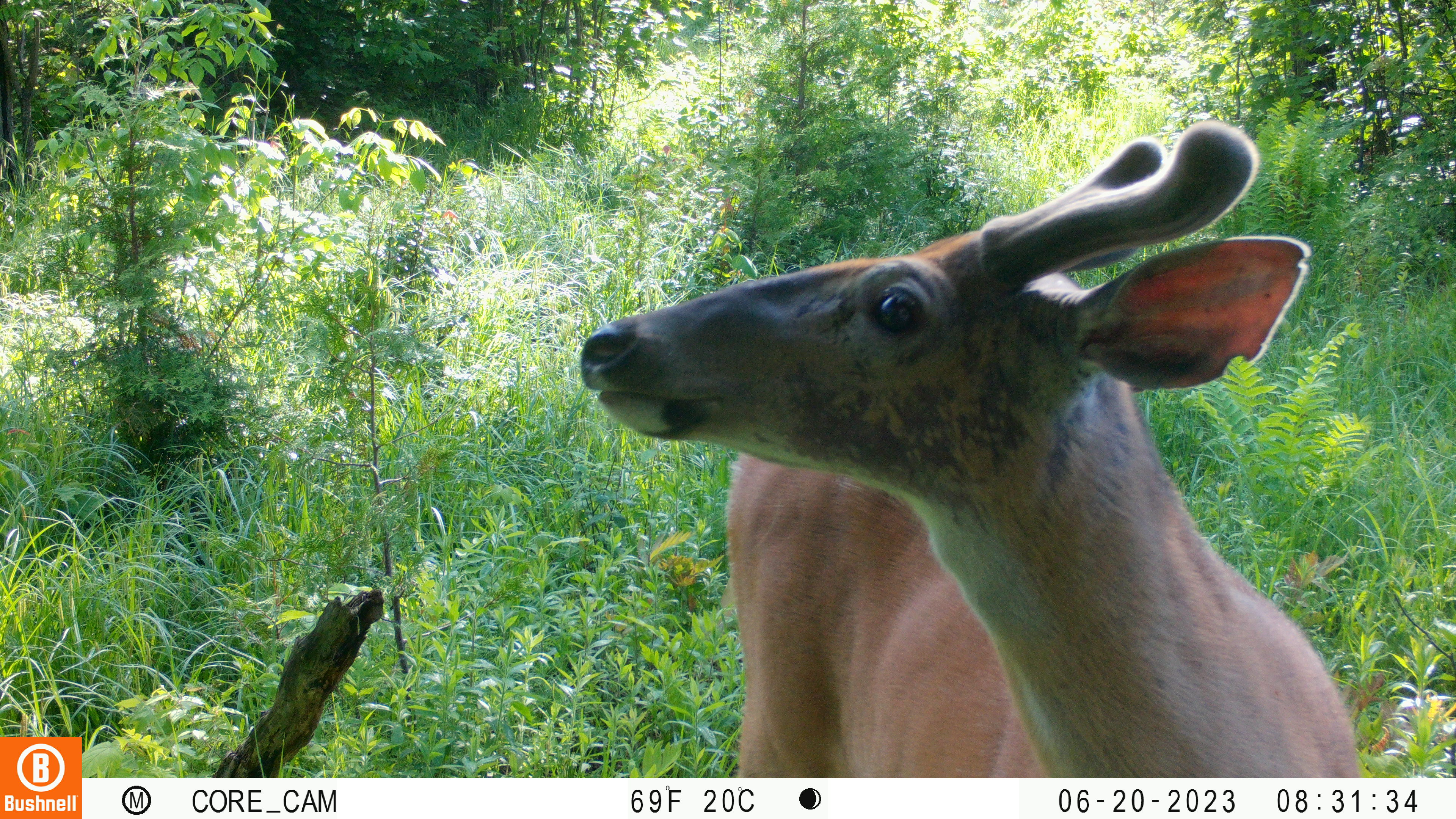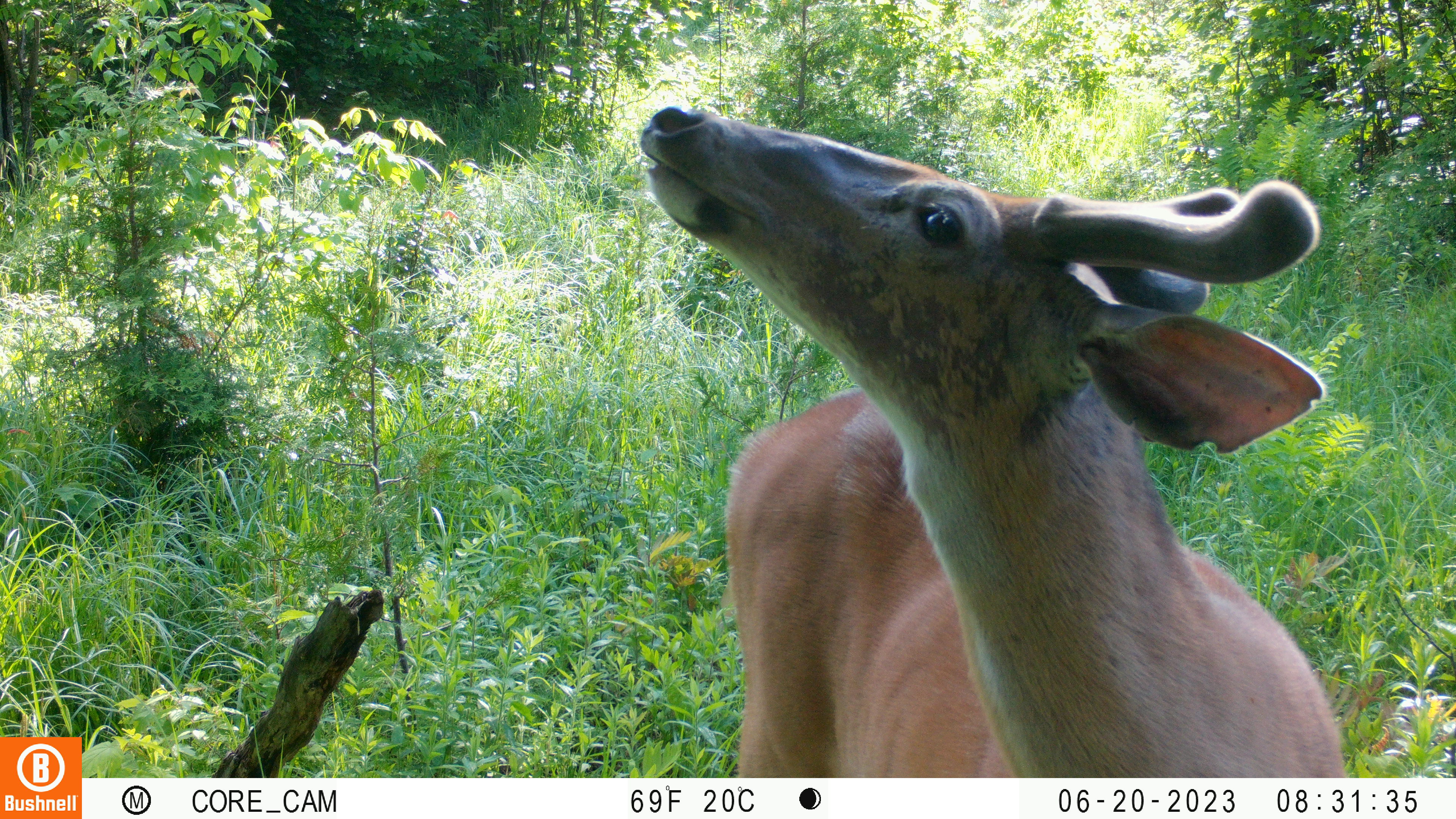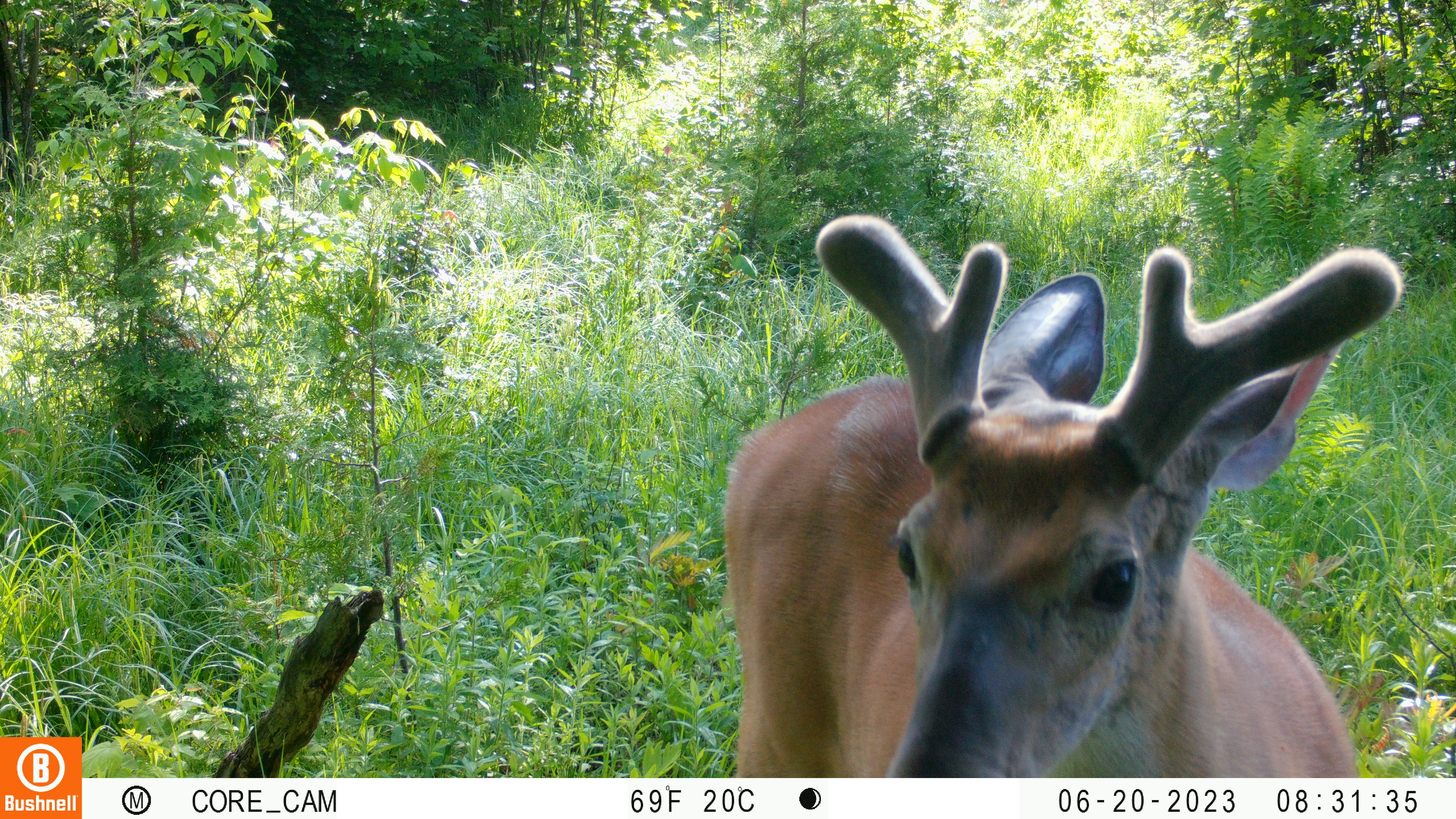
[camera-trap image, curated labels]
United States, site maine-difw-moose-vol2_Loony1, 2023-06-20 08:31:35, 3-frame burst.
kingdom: Animalia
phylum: Chordata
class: Mammalia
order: Artiodactyla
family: Cervidae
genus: Odocoileus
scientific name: Odocoileus virginianus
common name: white-tailed deer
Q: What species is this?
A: White-tailed deer (Odocoileus virginianus).